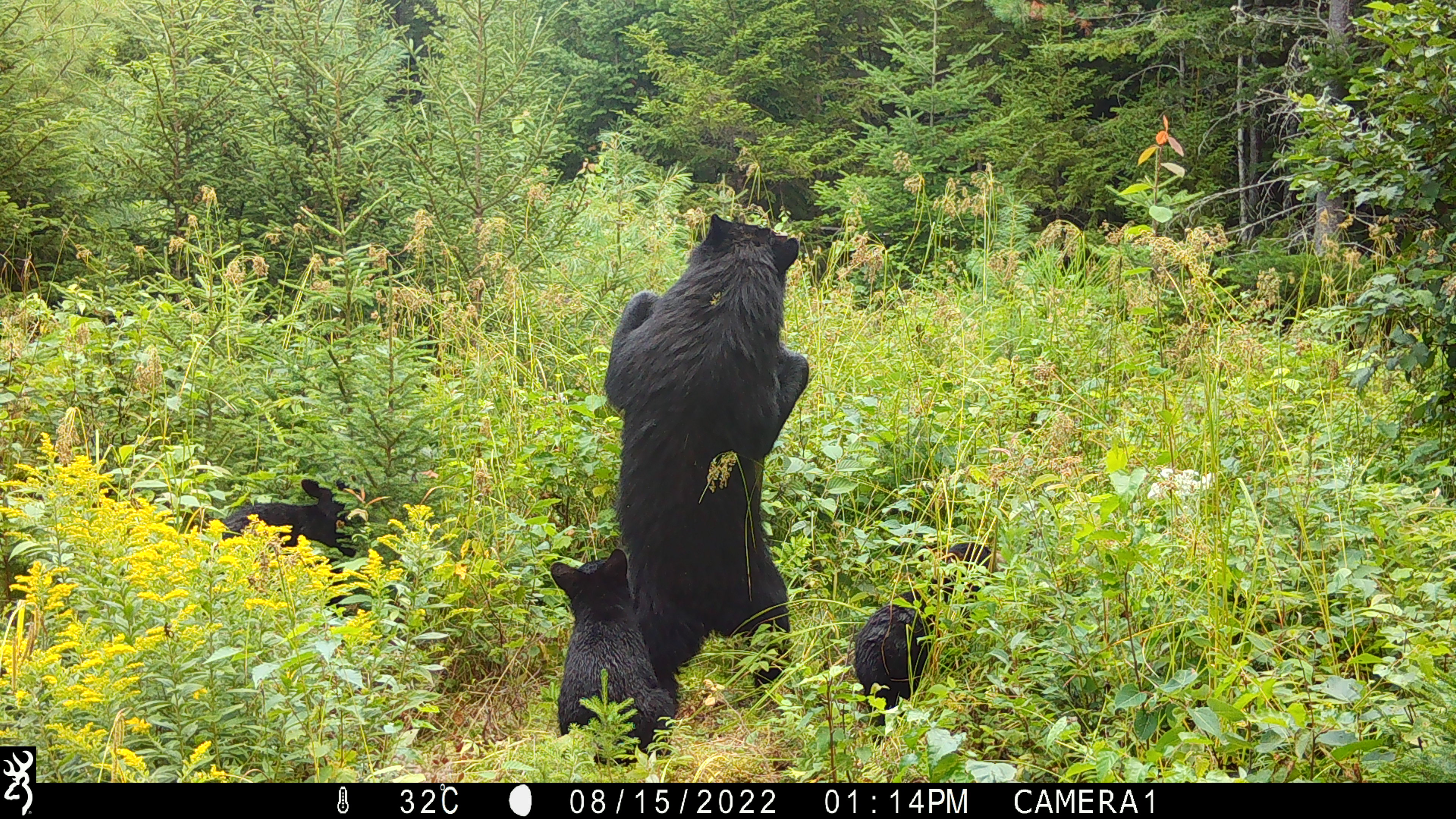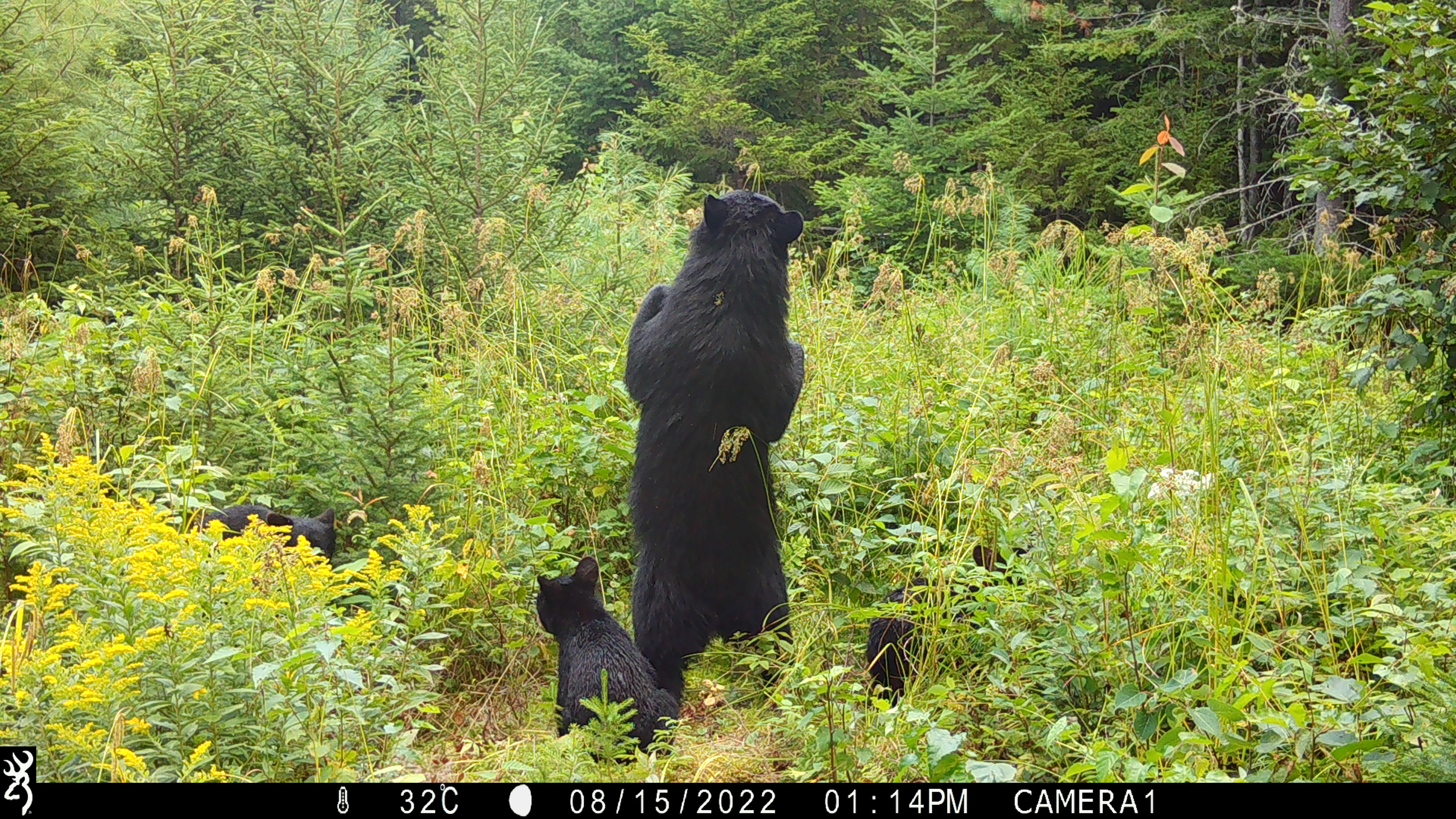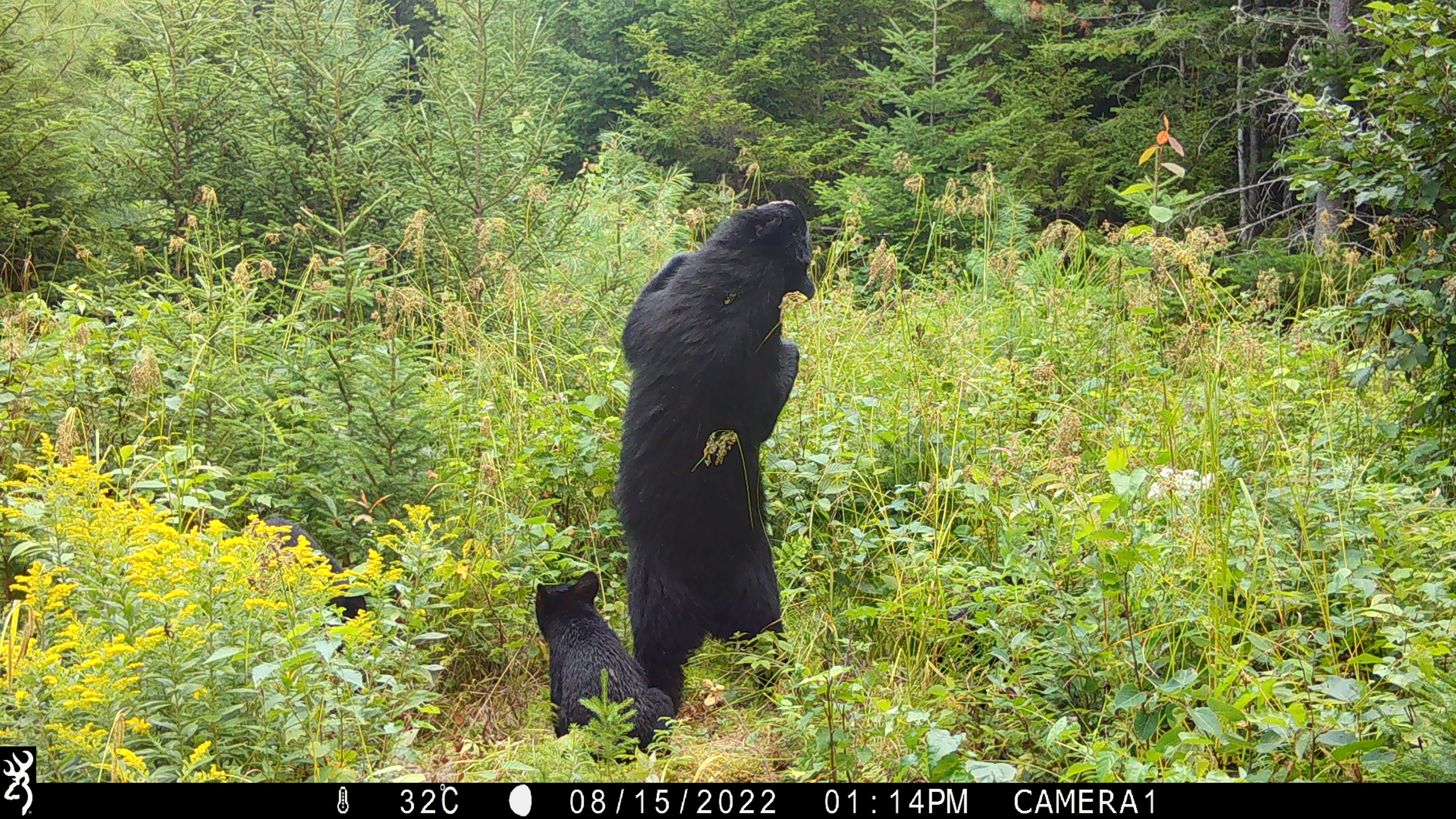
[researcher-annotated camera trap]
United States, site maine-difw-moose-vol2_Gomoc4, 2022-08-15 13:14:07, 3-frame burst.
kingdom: Animalia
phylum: Chordata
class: Mammalia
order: Carnivora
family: Ursidae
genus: Ursus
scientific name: Ursus americanus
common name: black bear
Black bear (Ursus americanus).